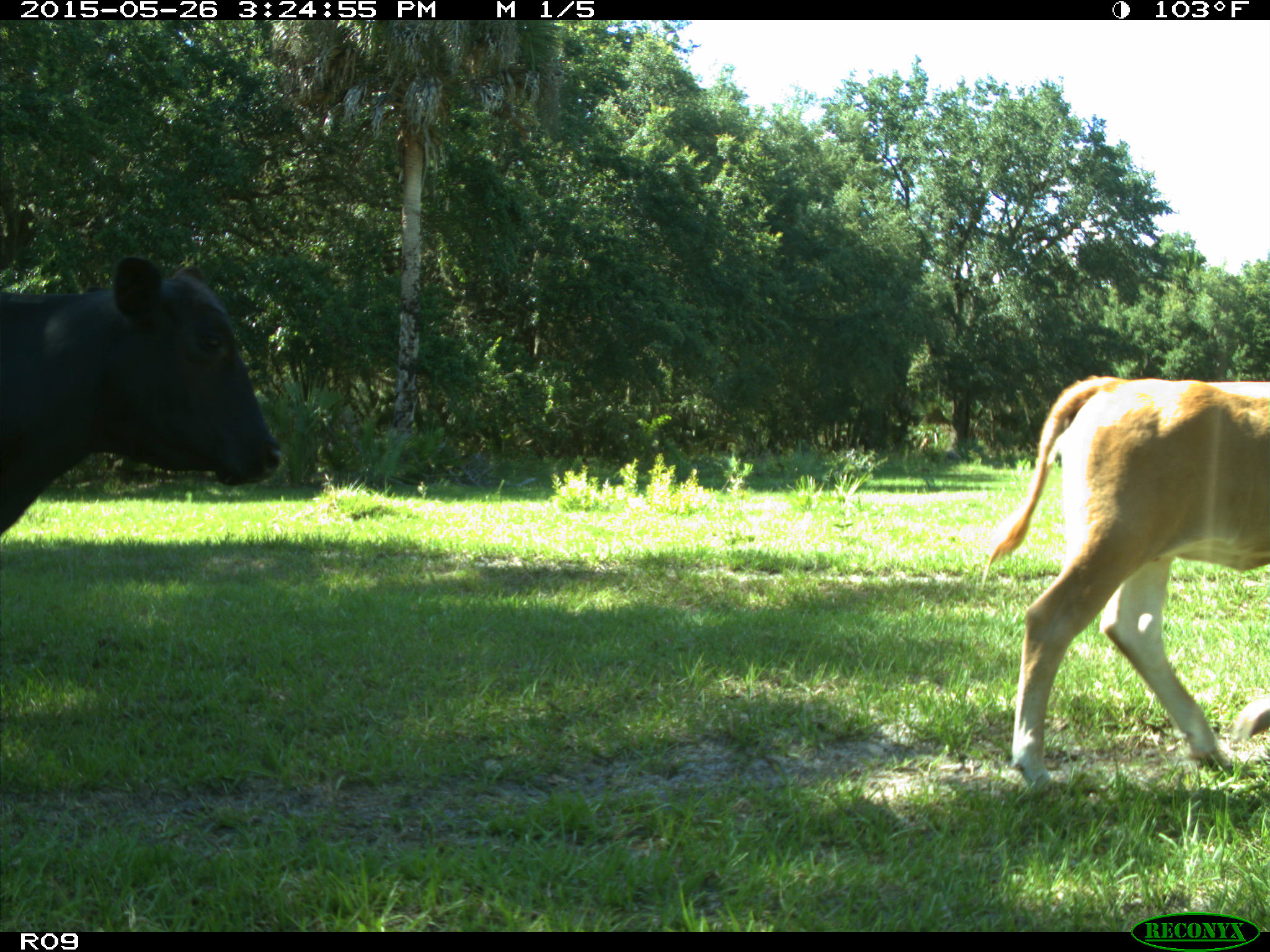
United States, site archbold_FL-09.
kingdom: Animalia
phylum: Chordata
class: Mammalia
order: Artiodactyla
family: Bovidae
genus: Bos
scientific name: Bos taurus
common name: domestic cow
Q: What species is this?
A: Bos taurus (domestic cow).